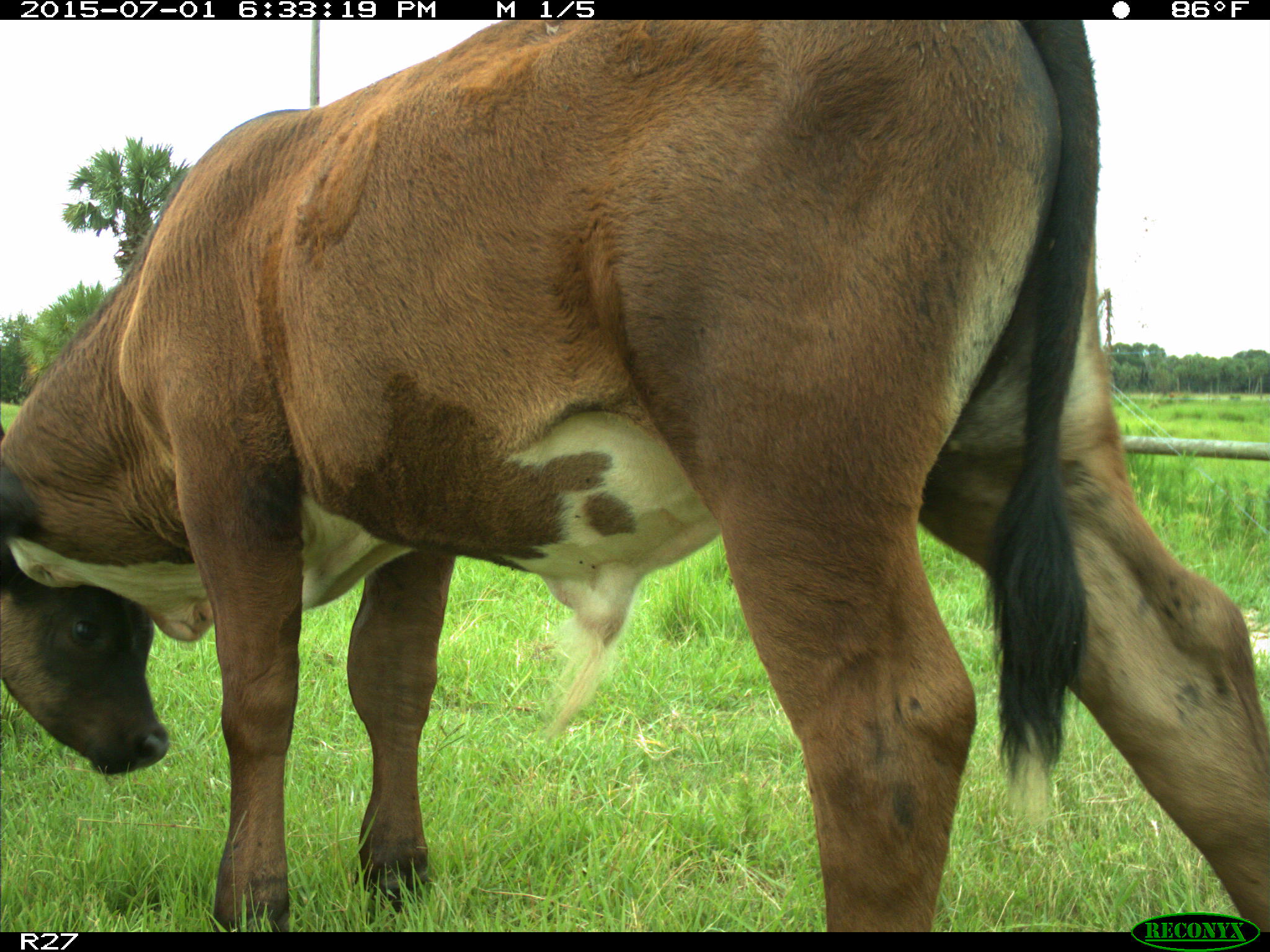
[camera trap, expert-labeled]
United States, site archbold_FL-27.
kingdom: Animalia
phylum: Chordata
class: Mammalia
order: Artiodactyla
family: Bovidae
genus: Bos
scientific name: Bos taurus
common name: domestic cow